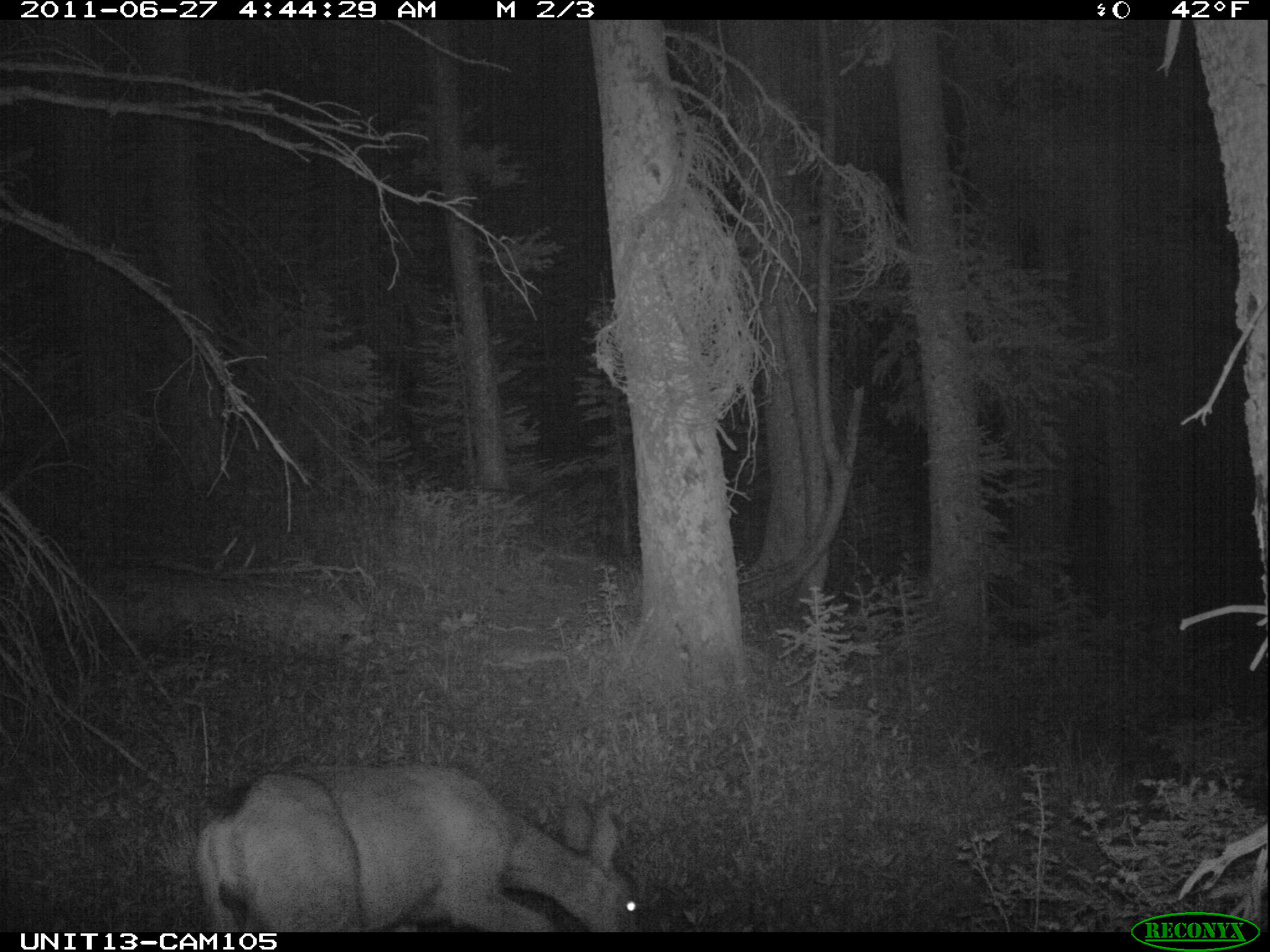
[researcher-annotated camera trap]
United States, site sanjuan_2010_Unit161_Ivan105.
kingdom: Animalia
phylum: Chordata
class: Mammalia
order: Artiodactyla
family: Cervidae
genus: Odocoileus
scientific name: Odocoileus hemionus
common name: mule deer